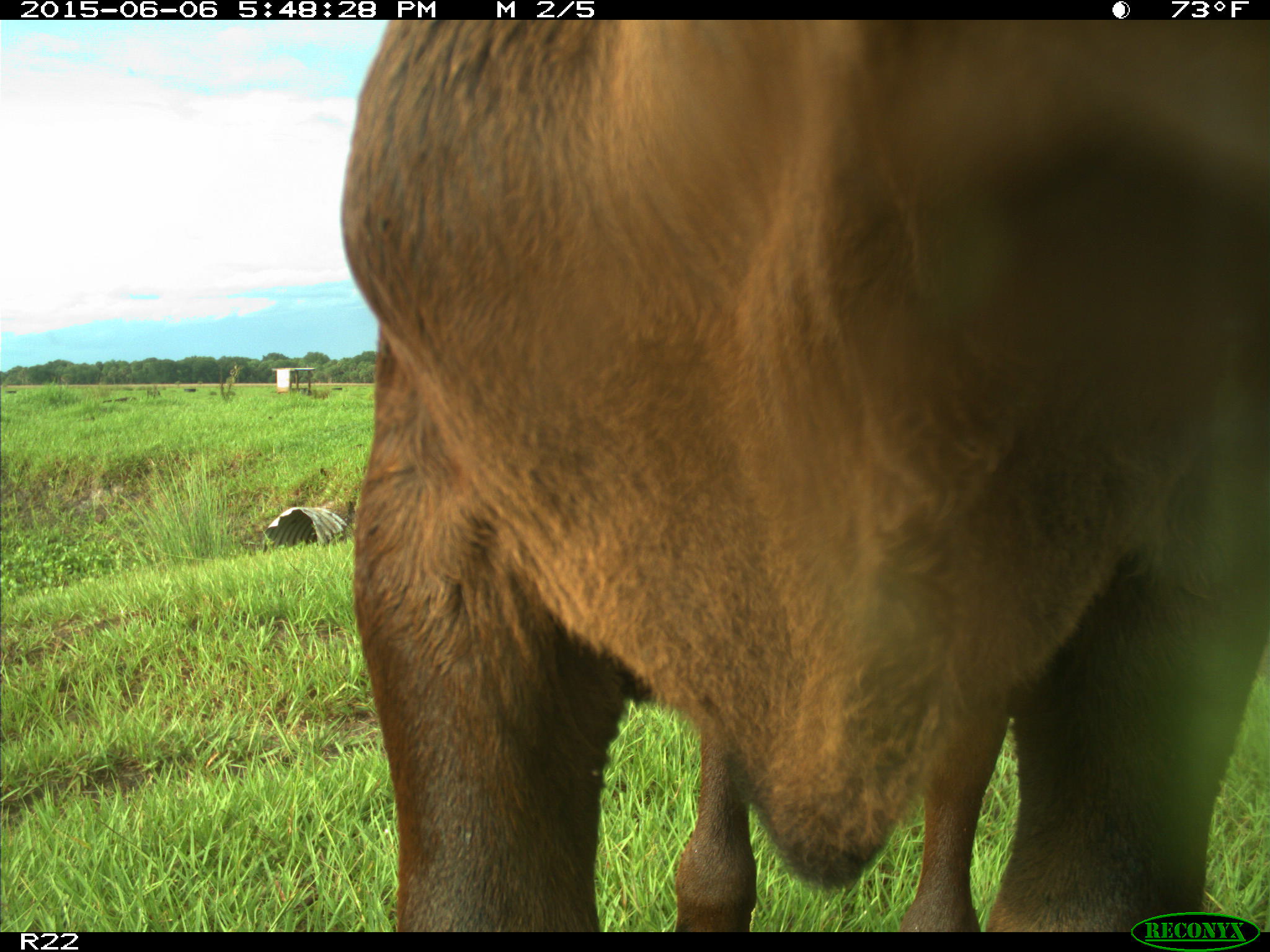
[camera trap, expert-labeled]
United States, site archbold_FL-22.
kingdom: Animalia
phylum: Chordata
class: Mammalia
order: Artiodactyla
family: Bovidae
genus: Bos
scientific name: Bos taurus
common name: domestic cow